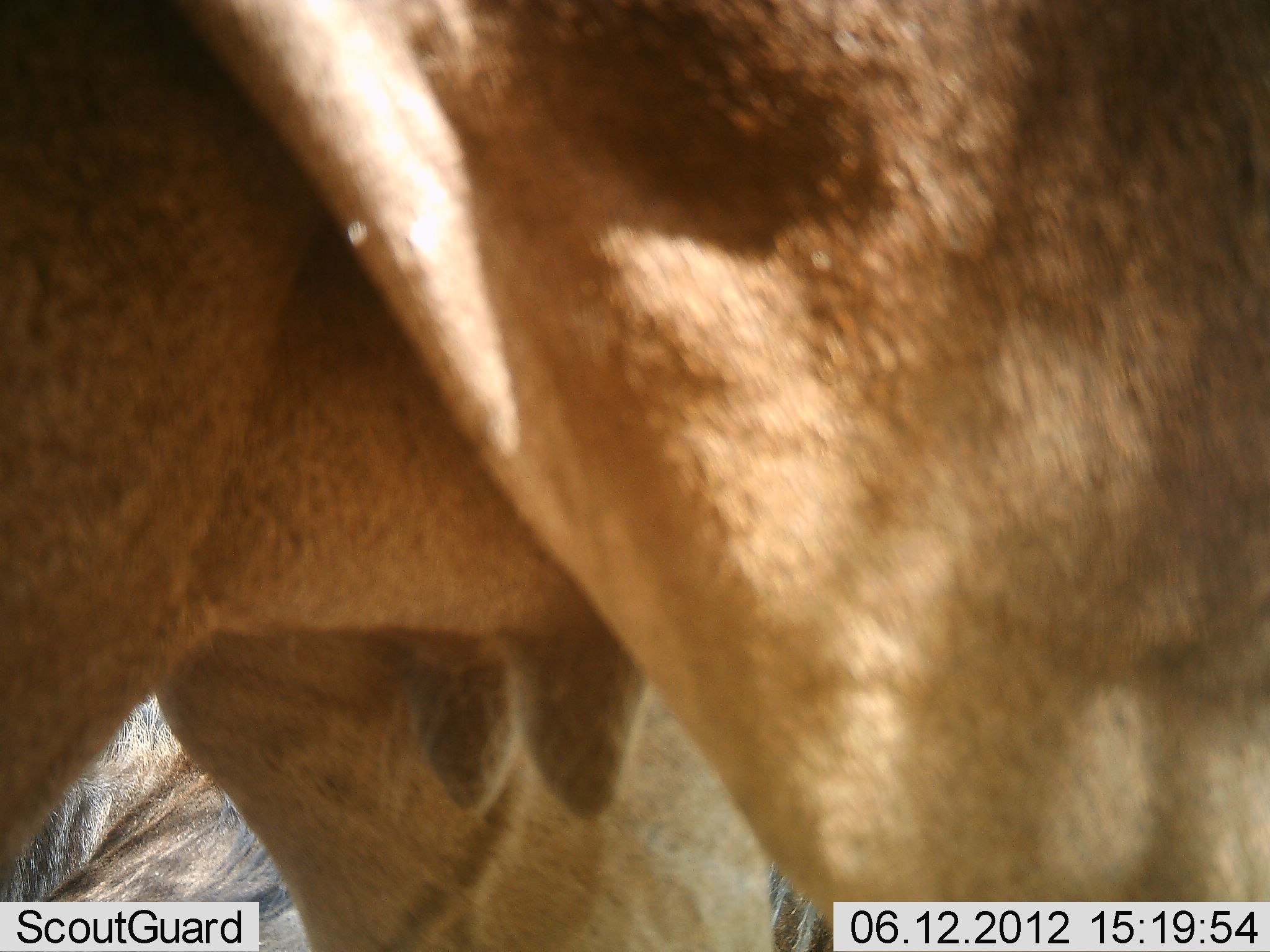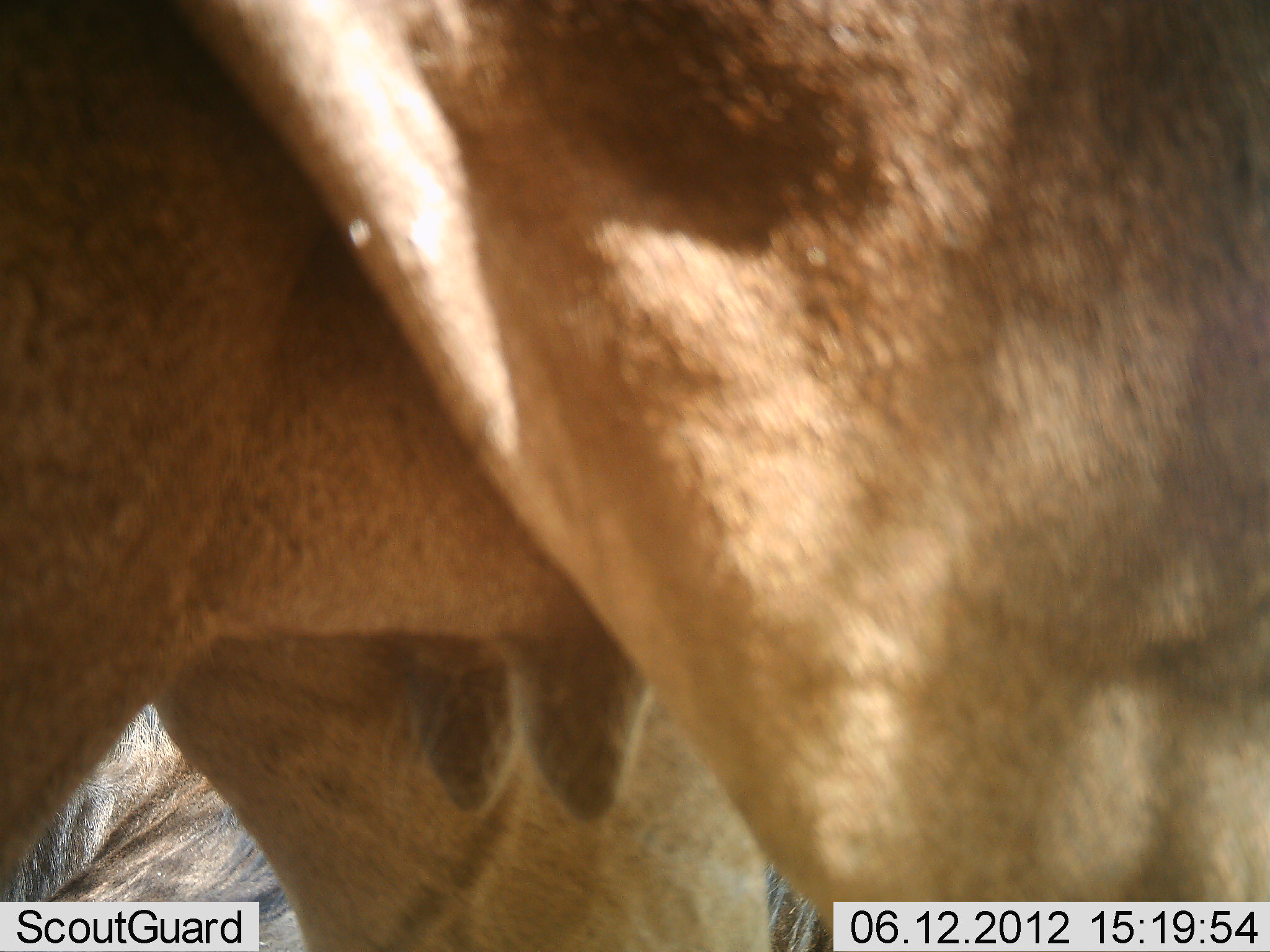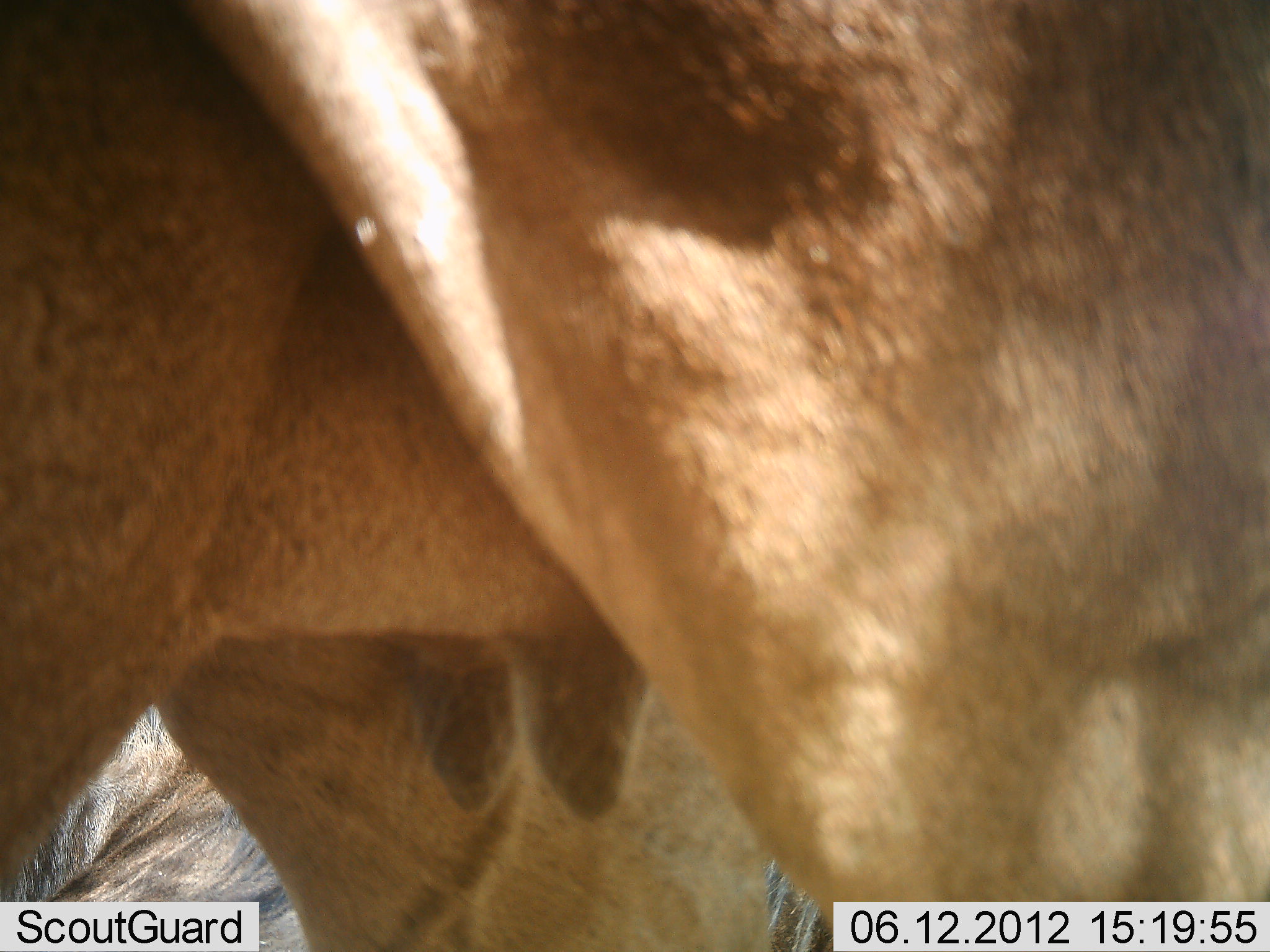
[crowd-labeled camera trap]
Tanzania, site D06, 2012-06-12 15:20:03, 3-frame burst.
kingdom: Animalia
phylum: Chordata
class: Mammalia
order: Artiodactyla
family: Bovidae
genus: Connochaetes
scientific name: Connochaetes taurinus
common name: blue wildebeest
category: wildebeest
Wildebeest (blue wildebeest) (Connochaetes taurinus), count 2. Behavior (volunteer vote fractions): standing 90%, resting 60%, moving 0%, interacting 0%. Young present (vote fraction): 0%. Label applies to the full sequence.